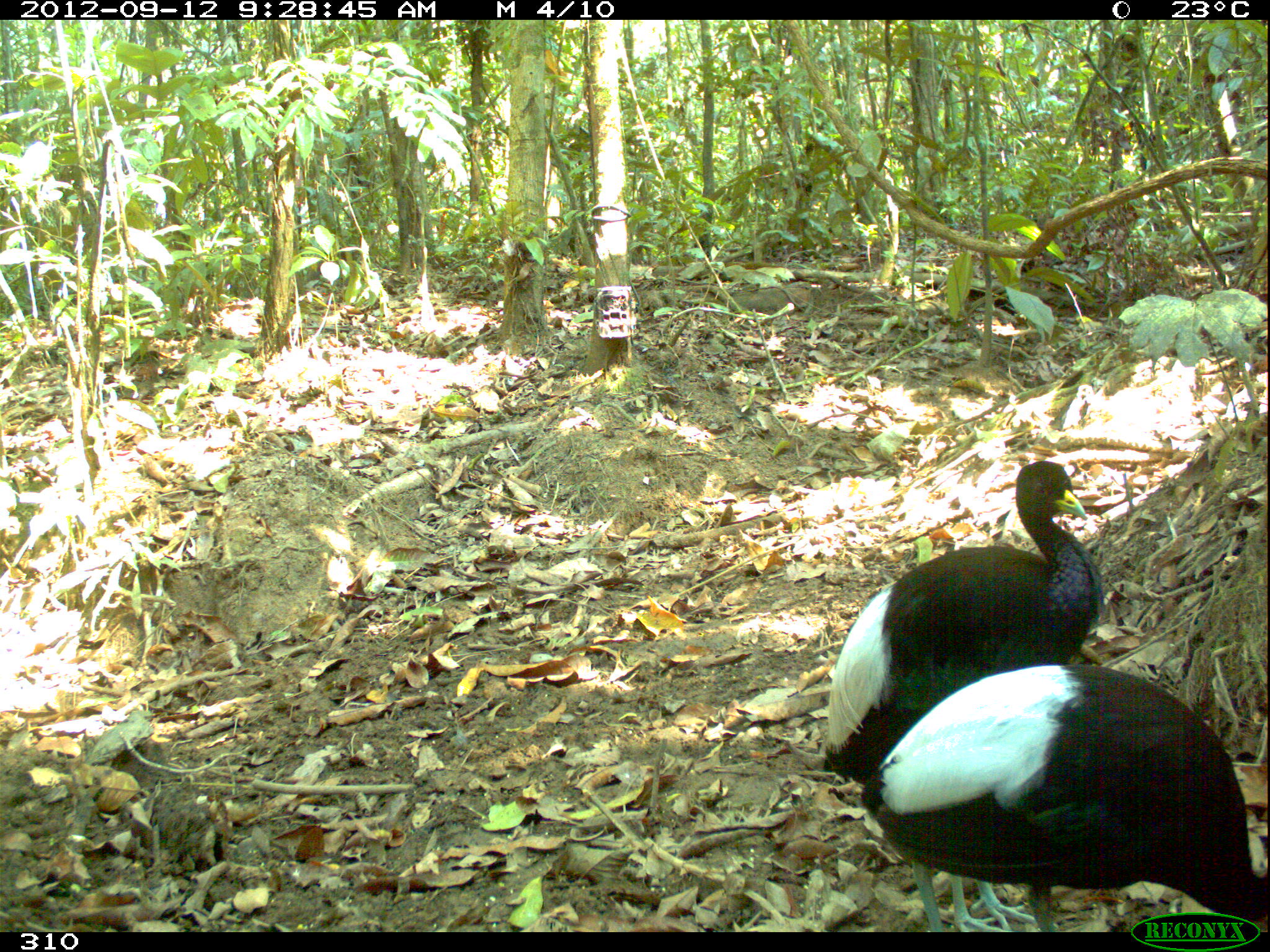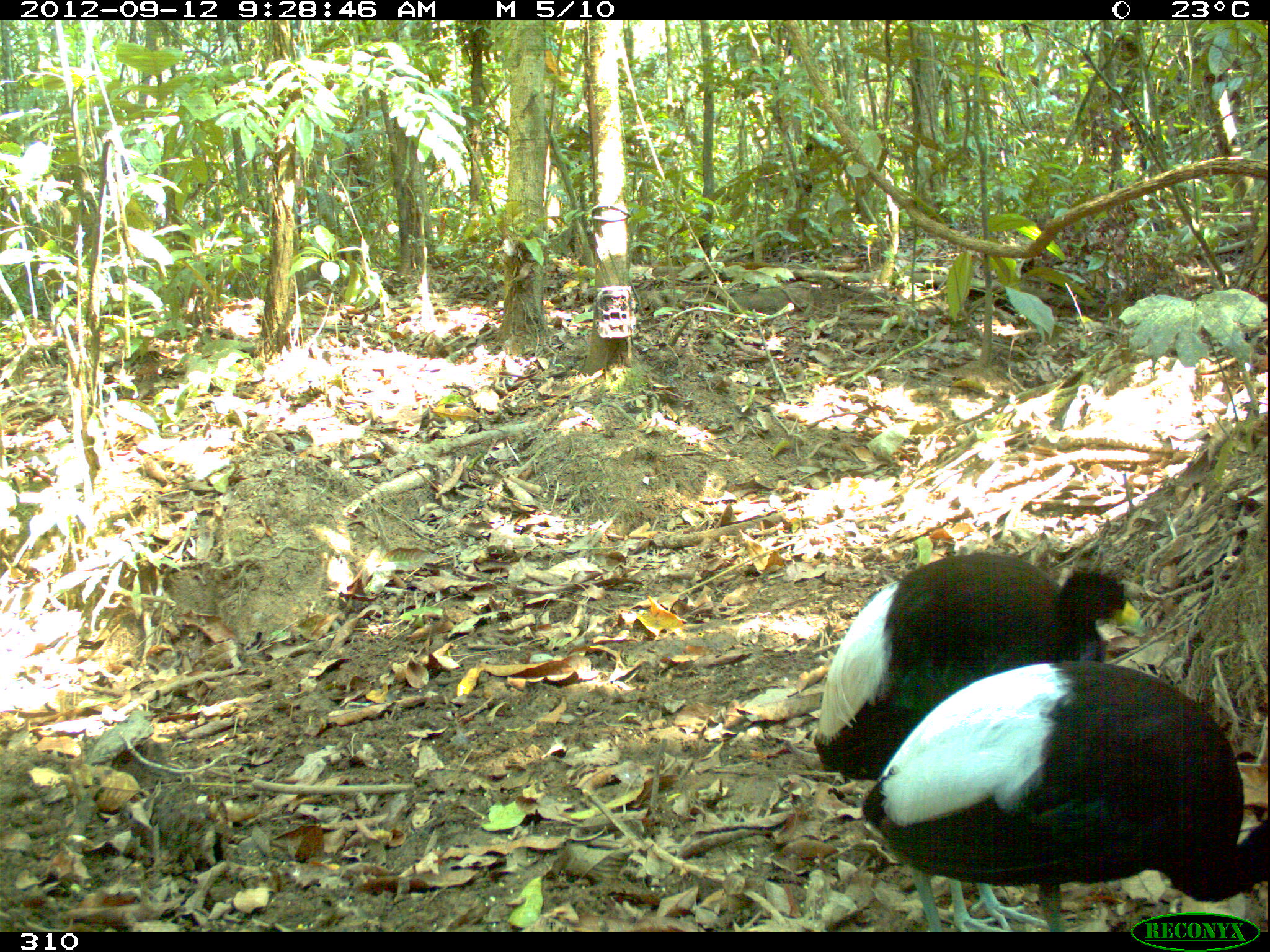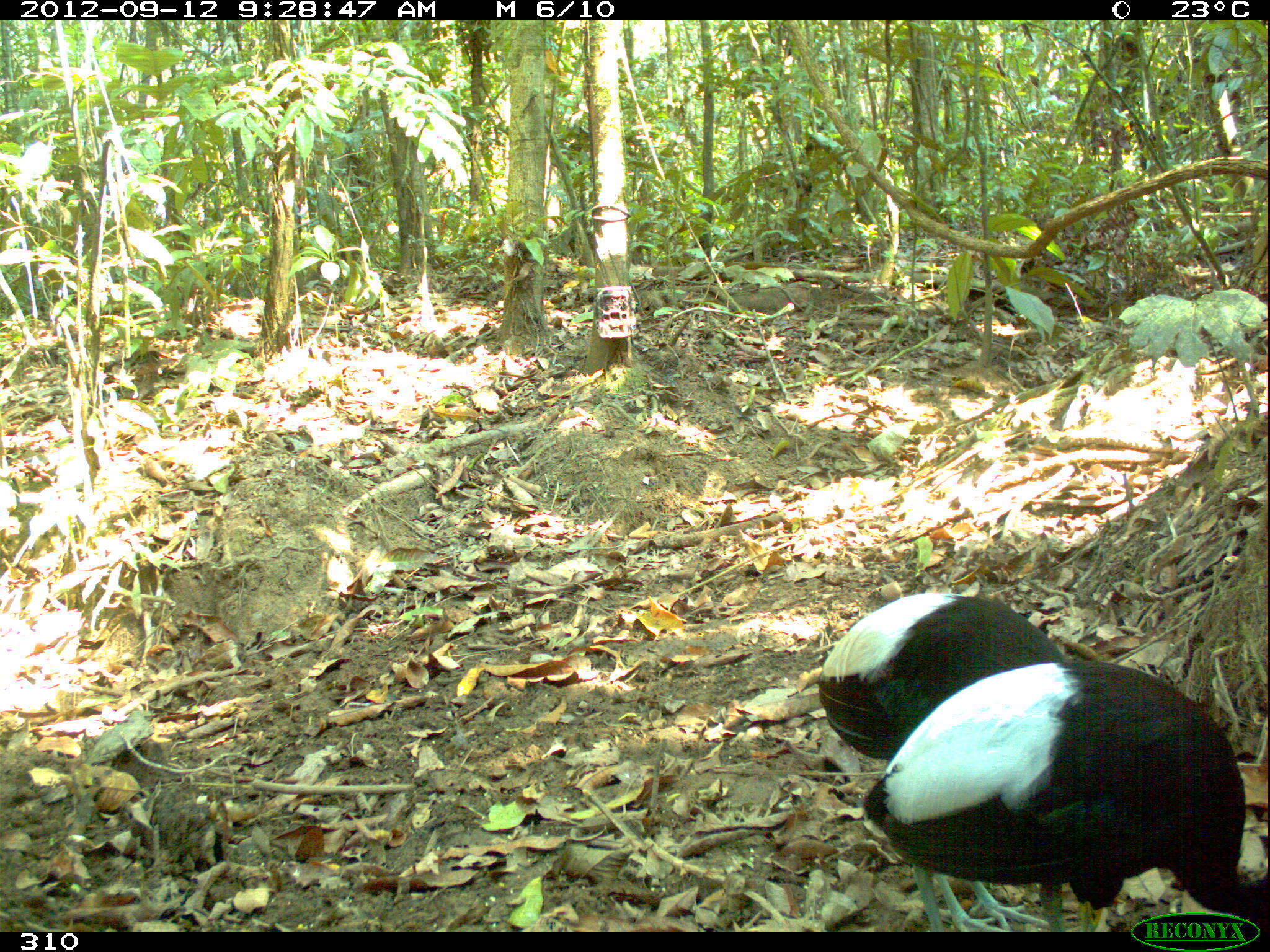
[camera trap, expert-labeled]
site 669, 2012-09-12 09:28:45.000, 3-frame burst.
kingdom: Animalia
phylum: Chordata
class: Aves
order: Gruiformes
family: Psophiidae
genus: Psophia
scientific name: Psophia leucoptera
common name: pale-winged trumpeter